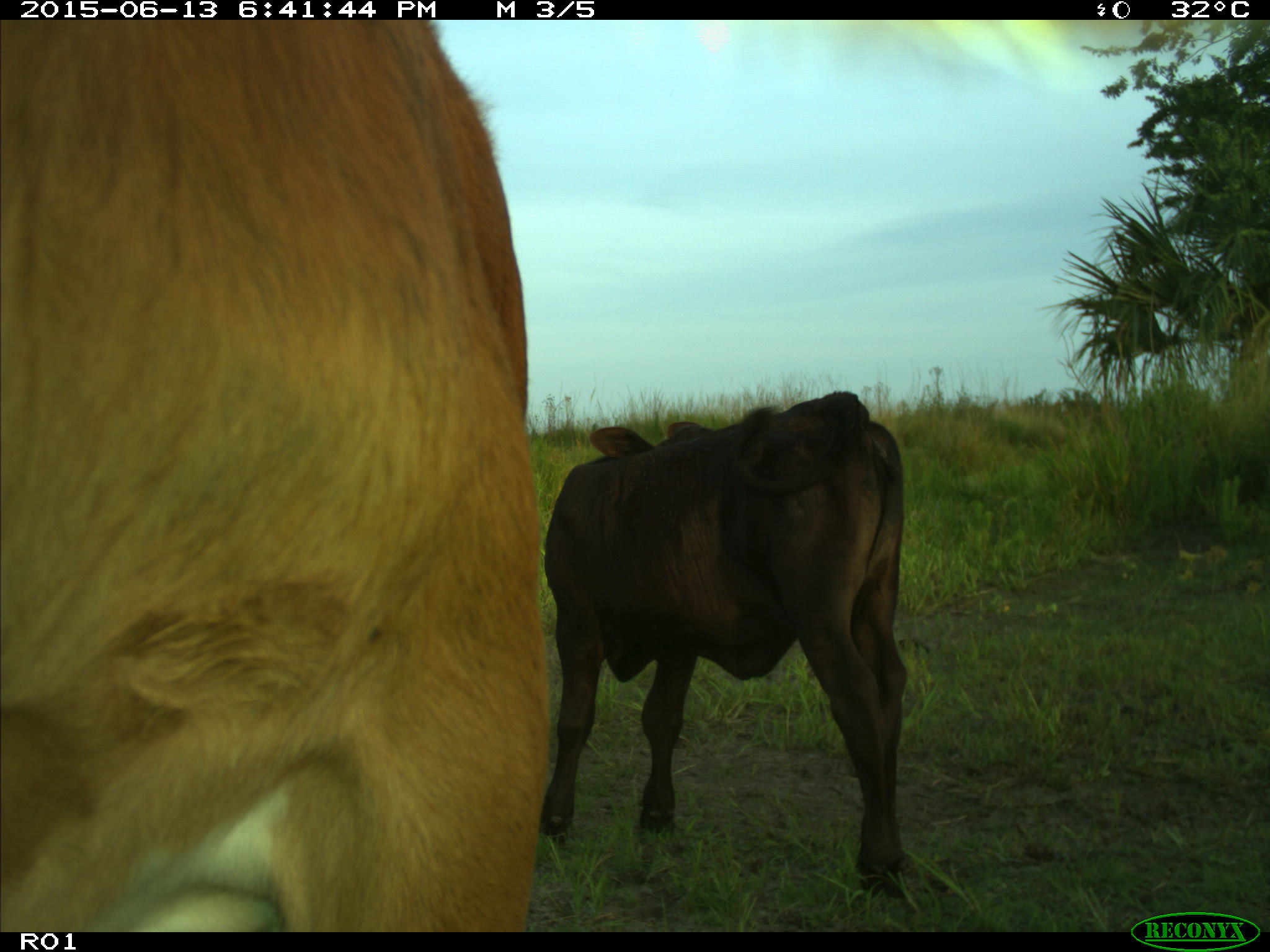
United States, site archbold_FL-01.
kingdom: Animalia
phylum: Chordata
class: Mammalia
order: Artiodactyla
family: Bovidae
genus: Bos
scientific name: Bos taurus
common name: domestic cow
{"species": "Bos taurus (domestic cow)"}